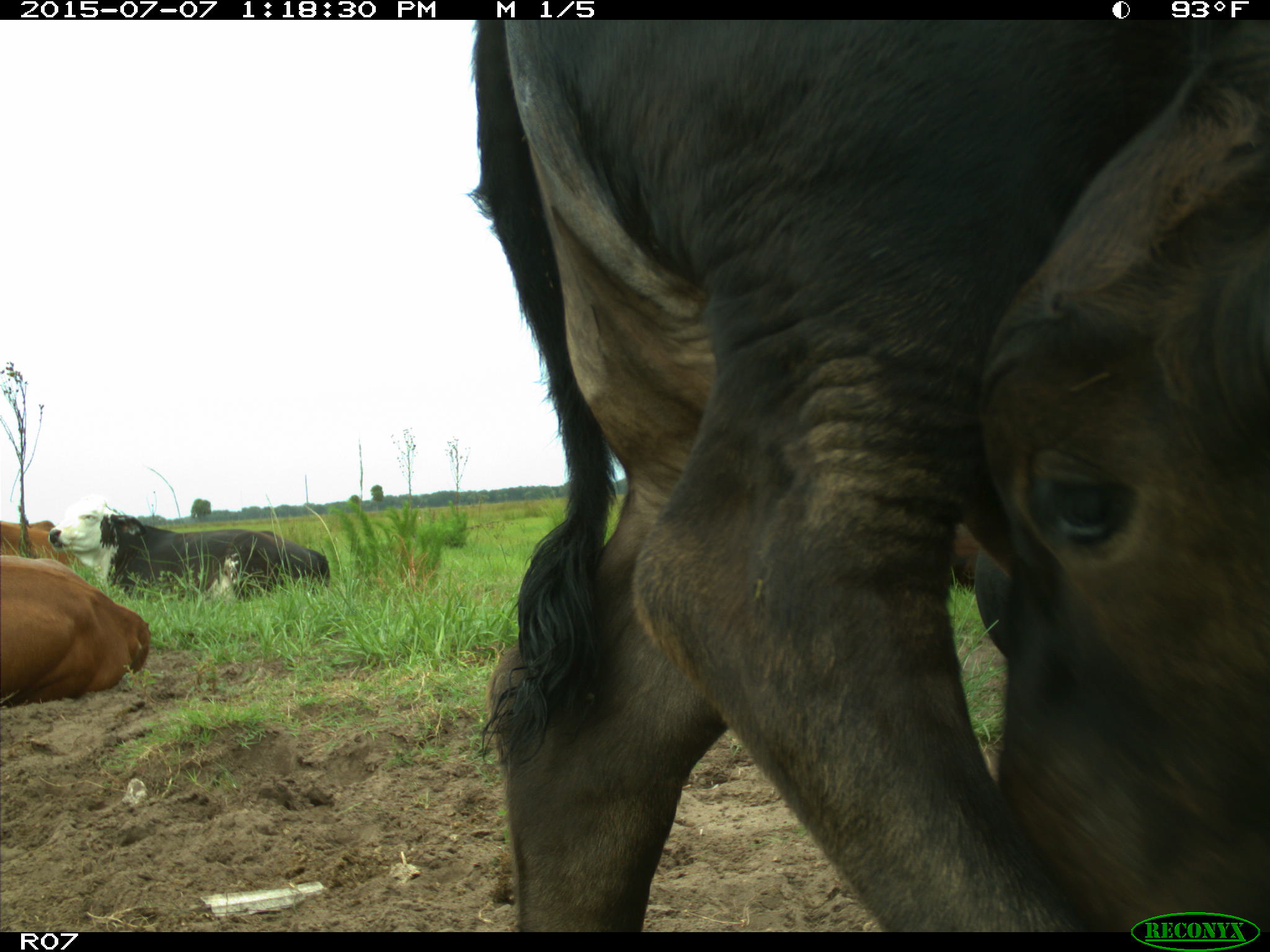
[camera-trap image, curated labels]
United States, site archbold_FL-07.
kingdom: Animalia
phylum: Chordata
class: Mammalia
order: Artiodactyla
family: Bovidae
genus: Bos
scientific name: Bos taurus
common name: domestic cow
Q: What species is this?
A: Bos taurus (domestic cow).